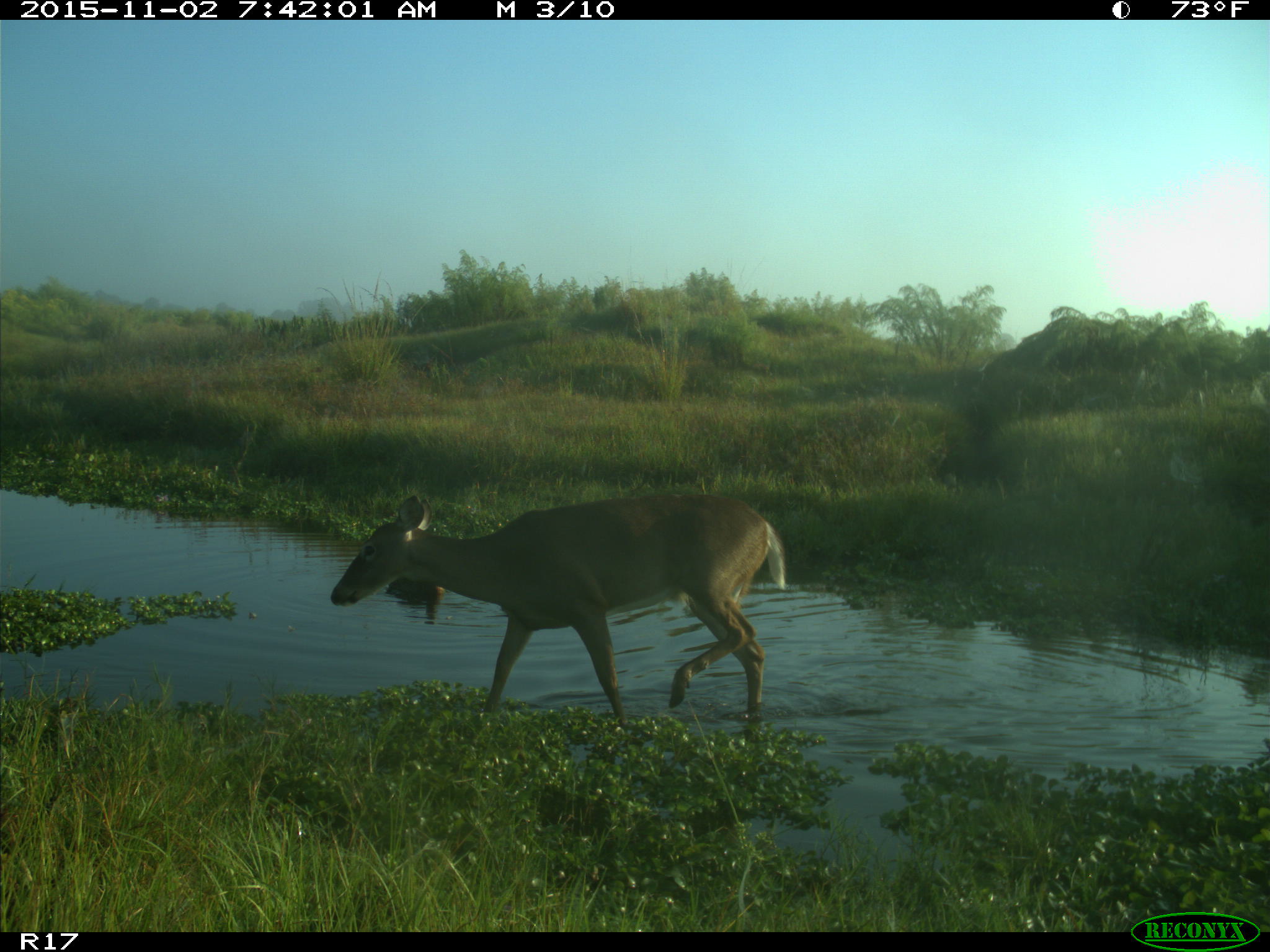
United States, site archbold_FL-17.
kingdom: Animalia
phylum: Chordata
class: Mammalia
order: Artiodactyla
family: Cervidae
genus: Odocoileus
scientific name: Odocoileus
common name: deer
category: unidentified deer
Unidentified deer (deer) (Odocoileus).